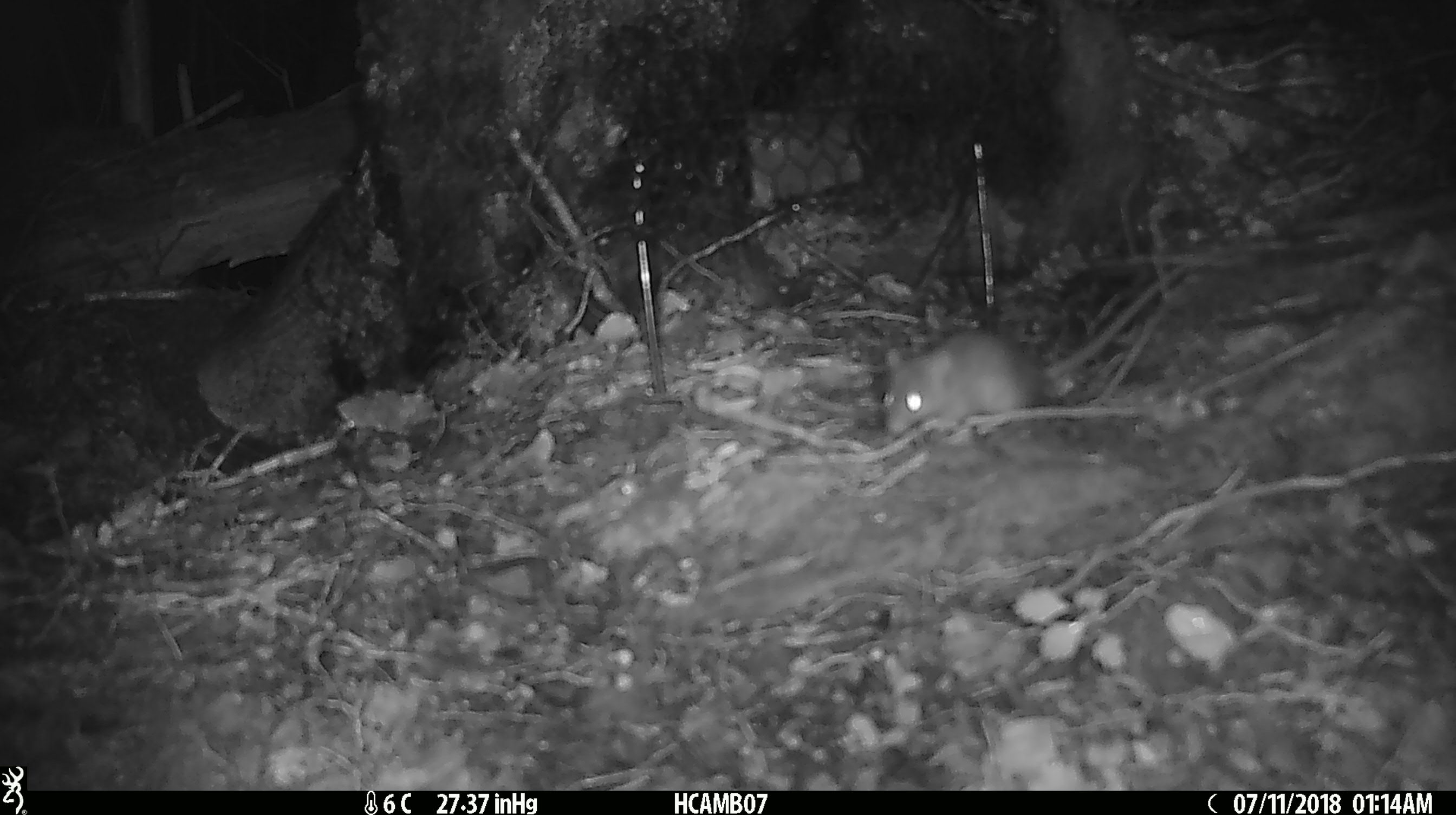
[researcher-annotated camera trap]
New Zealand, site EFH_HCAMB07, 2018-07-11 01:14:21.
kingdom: Animalia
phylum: Chordata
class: Mammalia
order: Rodentia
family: Muridae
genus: Mus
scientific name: Mus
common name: mouse